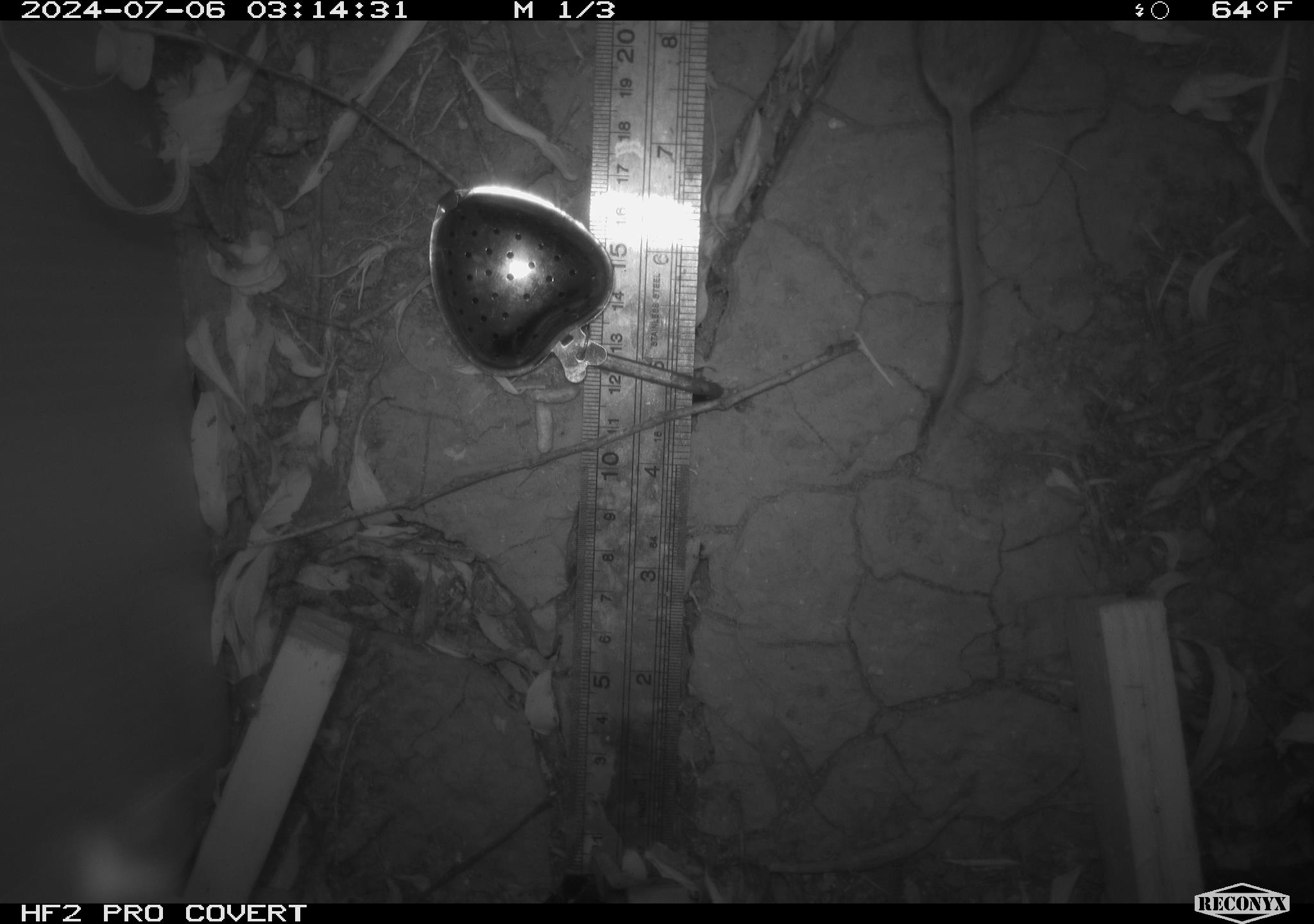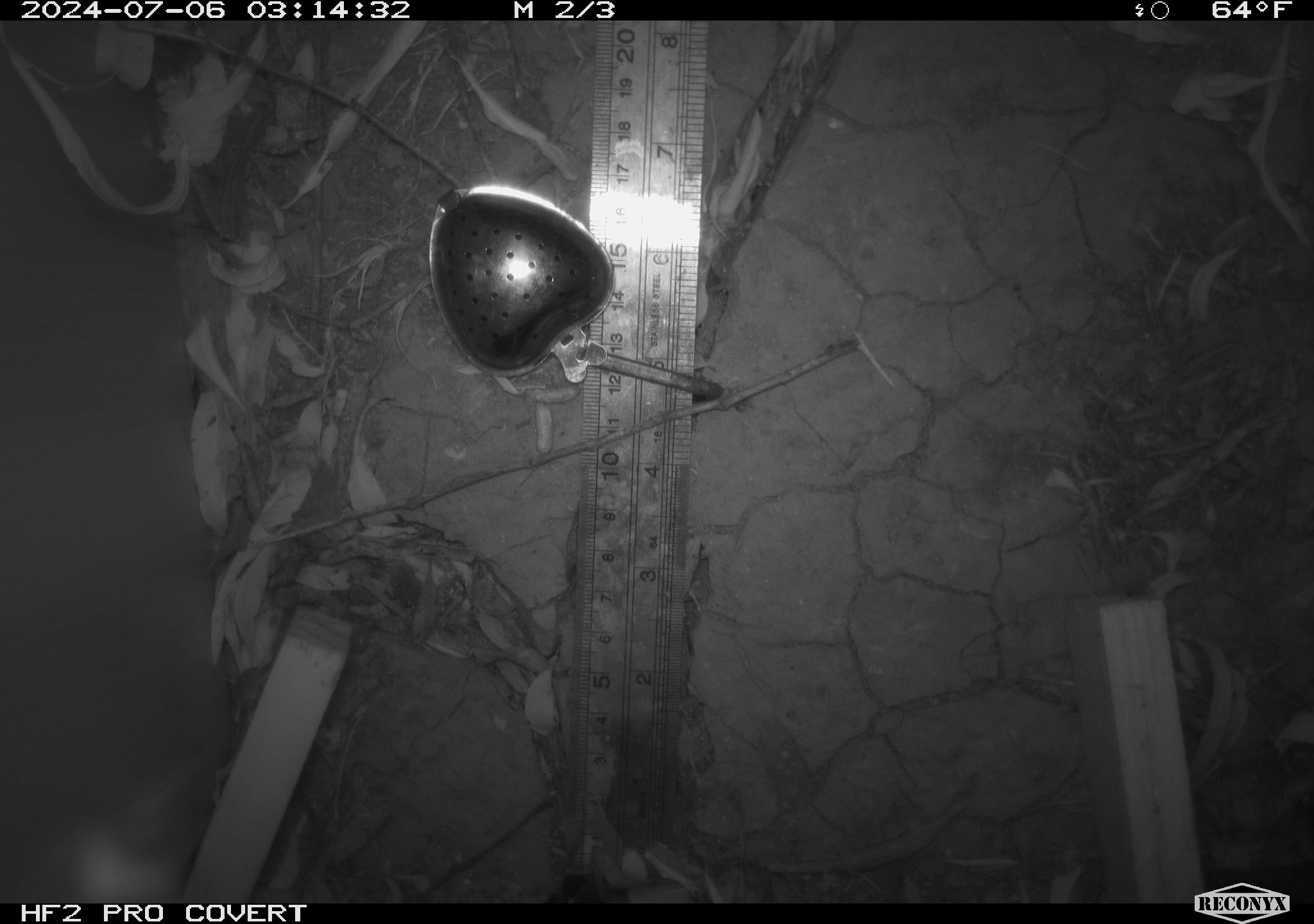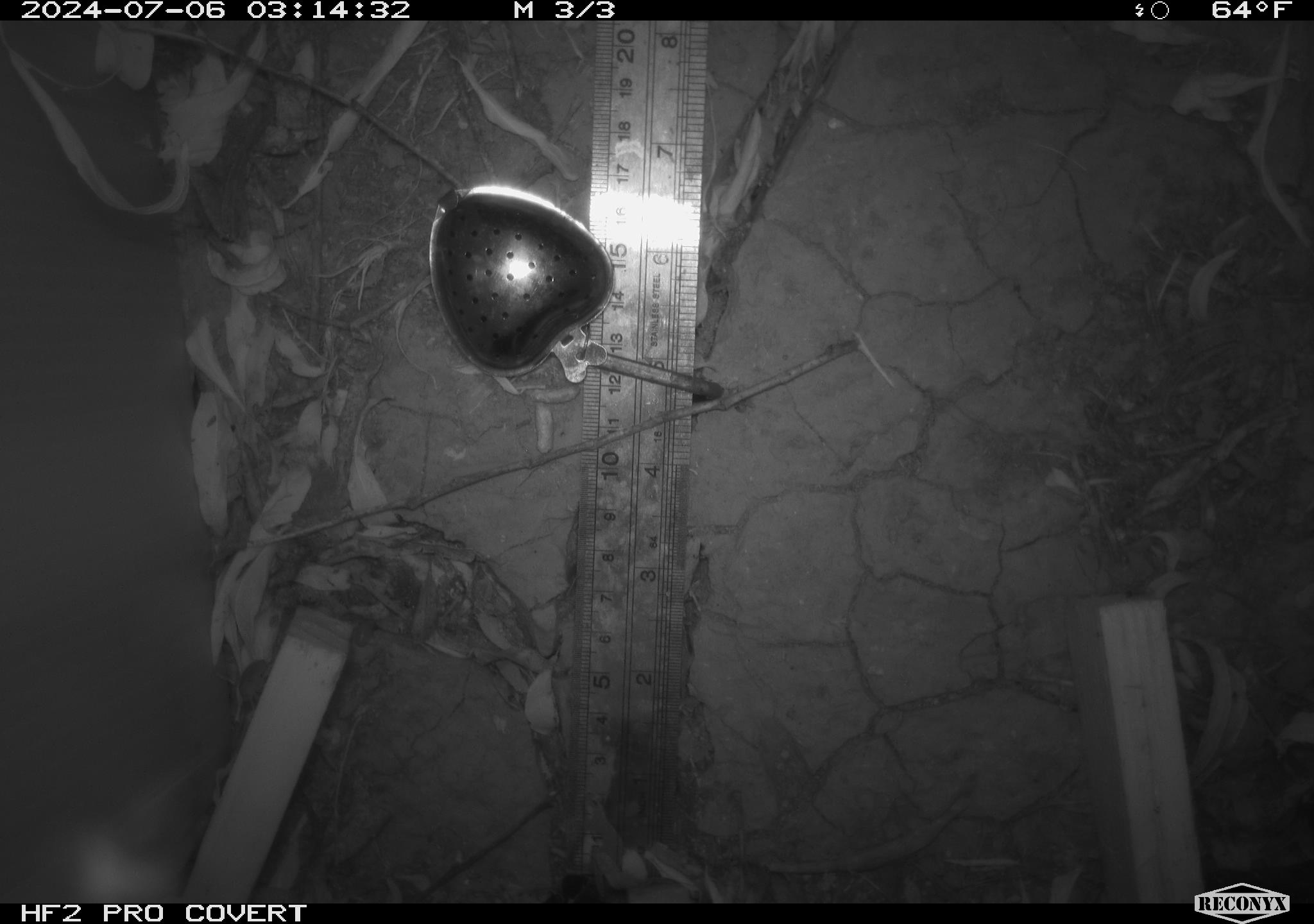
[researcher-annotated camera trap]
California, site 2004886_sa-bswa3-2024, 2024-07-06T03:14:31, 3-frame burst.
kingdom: Animalia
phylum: Chordata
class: Mammalia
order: Rodentia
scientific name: Rodentia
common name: mouse species